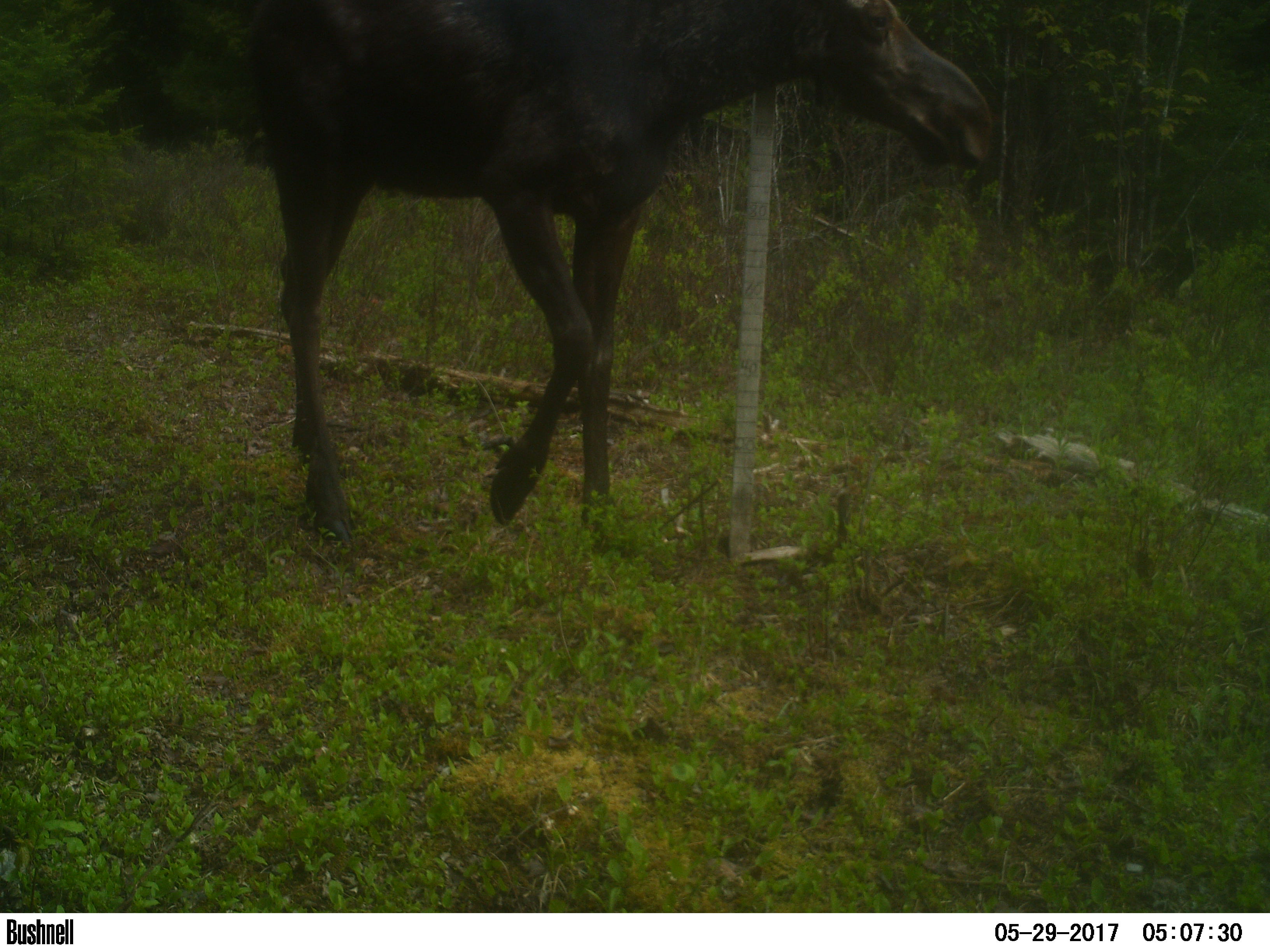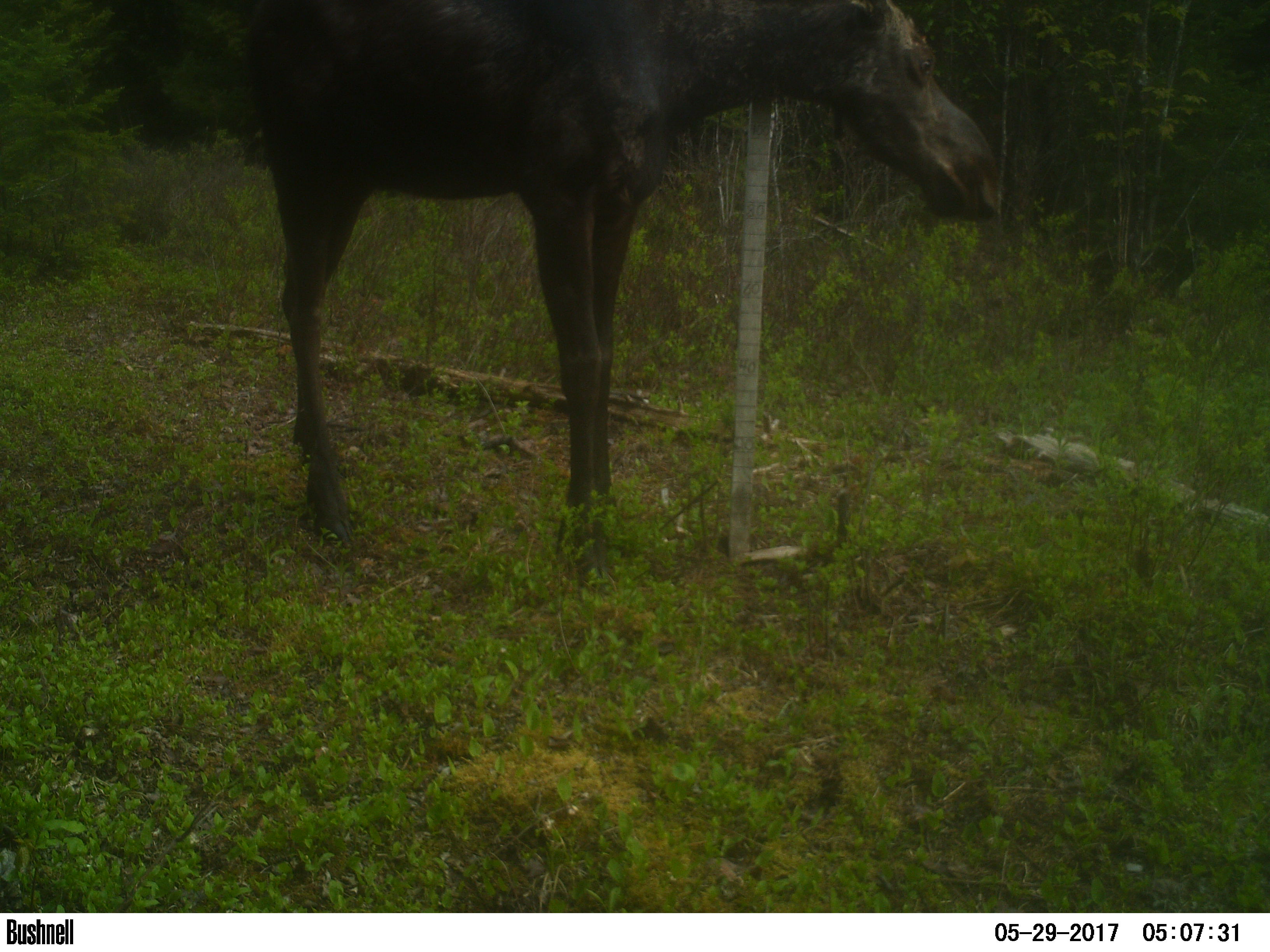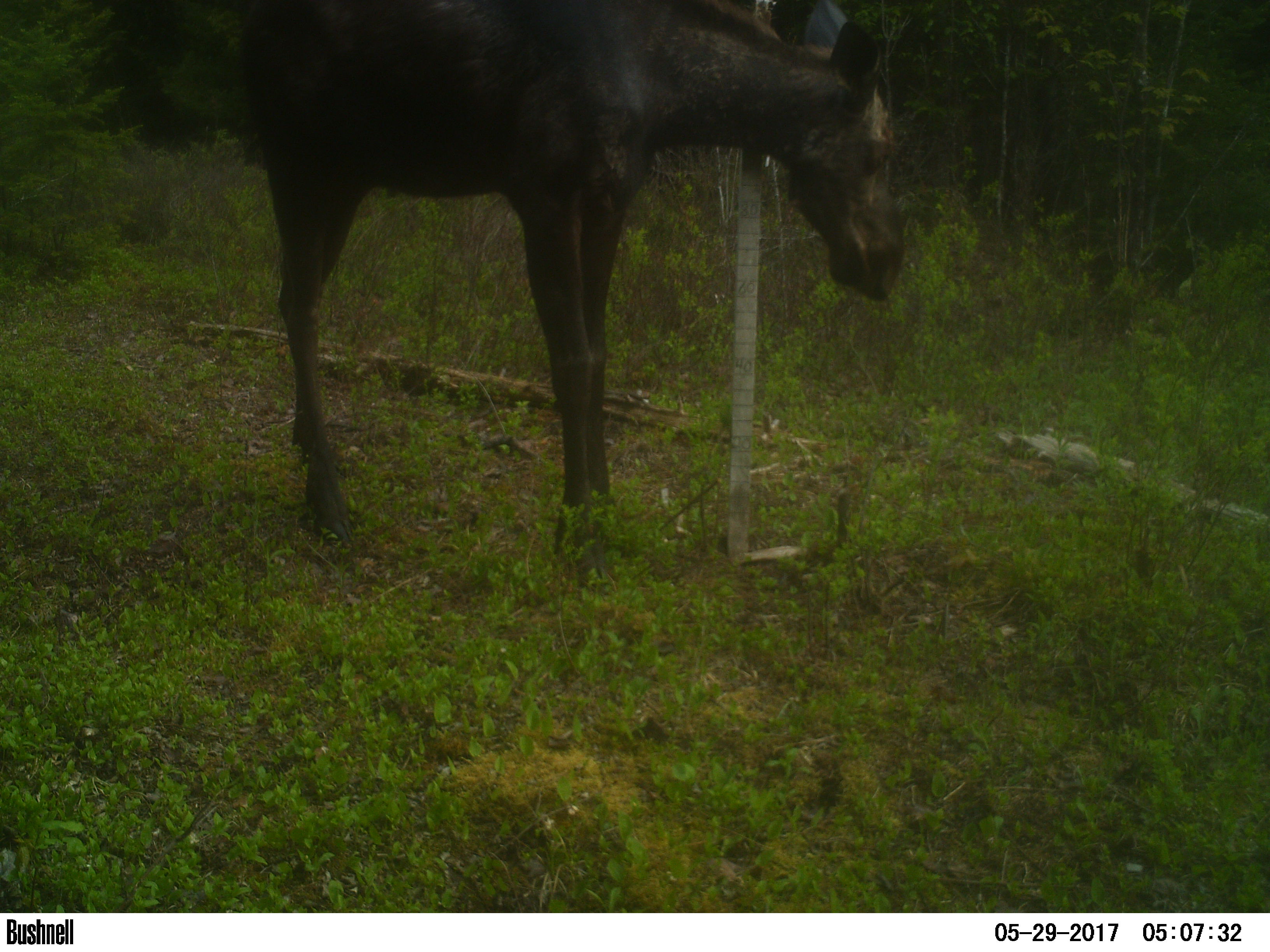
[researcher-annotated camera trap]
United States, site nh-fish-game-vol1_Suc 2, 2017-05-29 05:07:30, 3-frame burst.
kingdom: Animalia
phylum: Chordata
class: Mammalia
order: Artiodactyla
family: Cervidae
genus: Alces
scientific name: Alces alces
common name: moose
Moose (Alces alces).